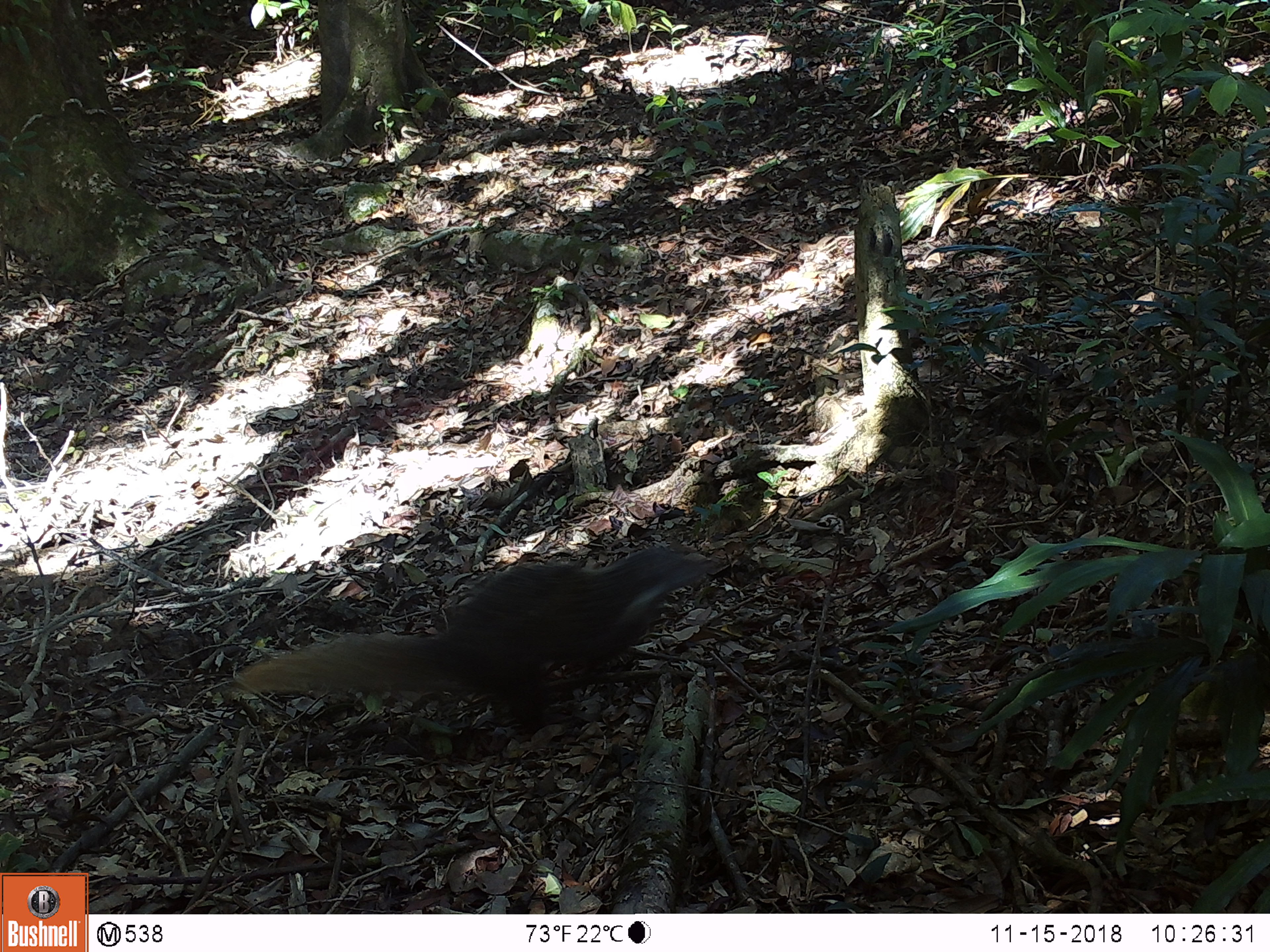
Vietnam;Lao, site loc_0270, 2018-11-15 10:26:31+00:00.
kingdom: Animalia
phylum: Chordata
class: Mammalia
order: Carnivora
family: Herpestidae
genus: Urva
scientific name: Urva urva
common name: crab-eating mongoose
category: crab eating mongoose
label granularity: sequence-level